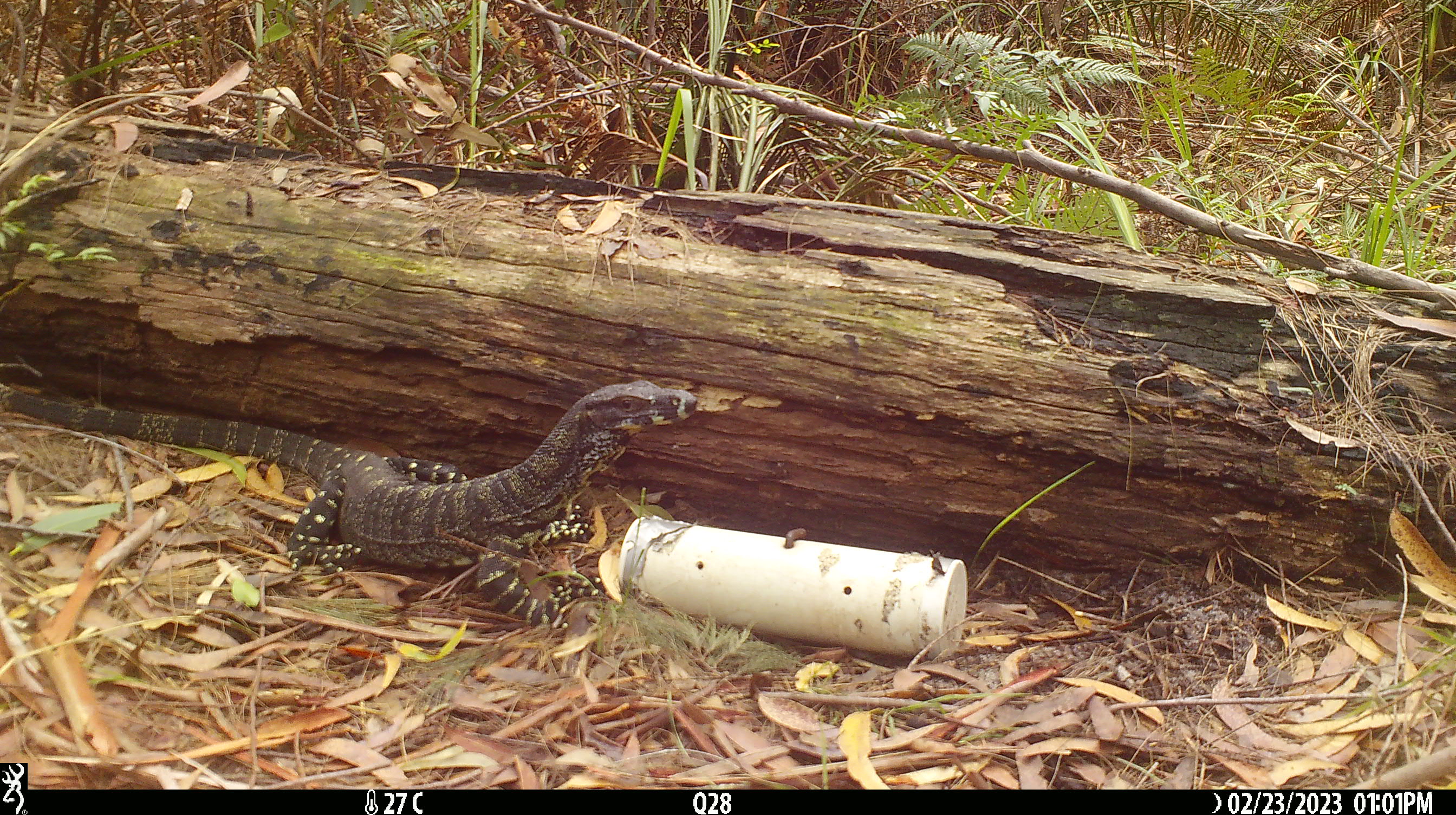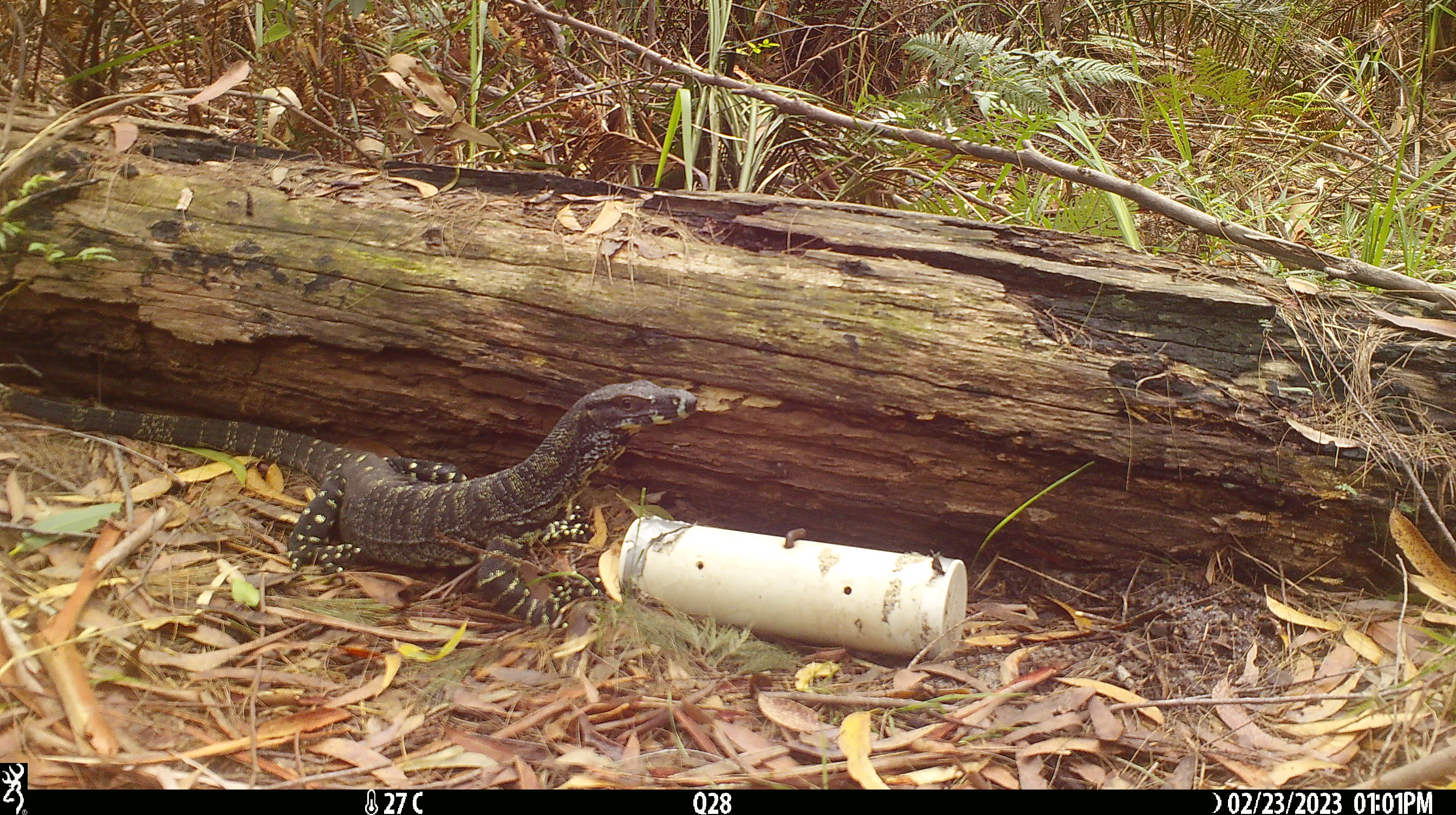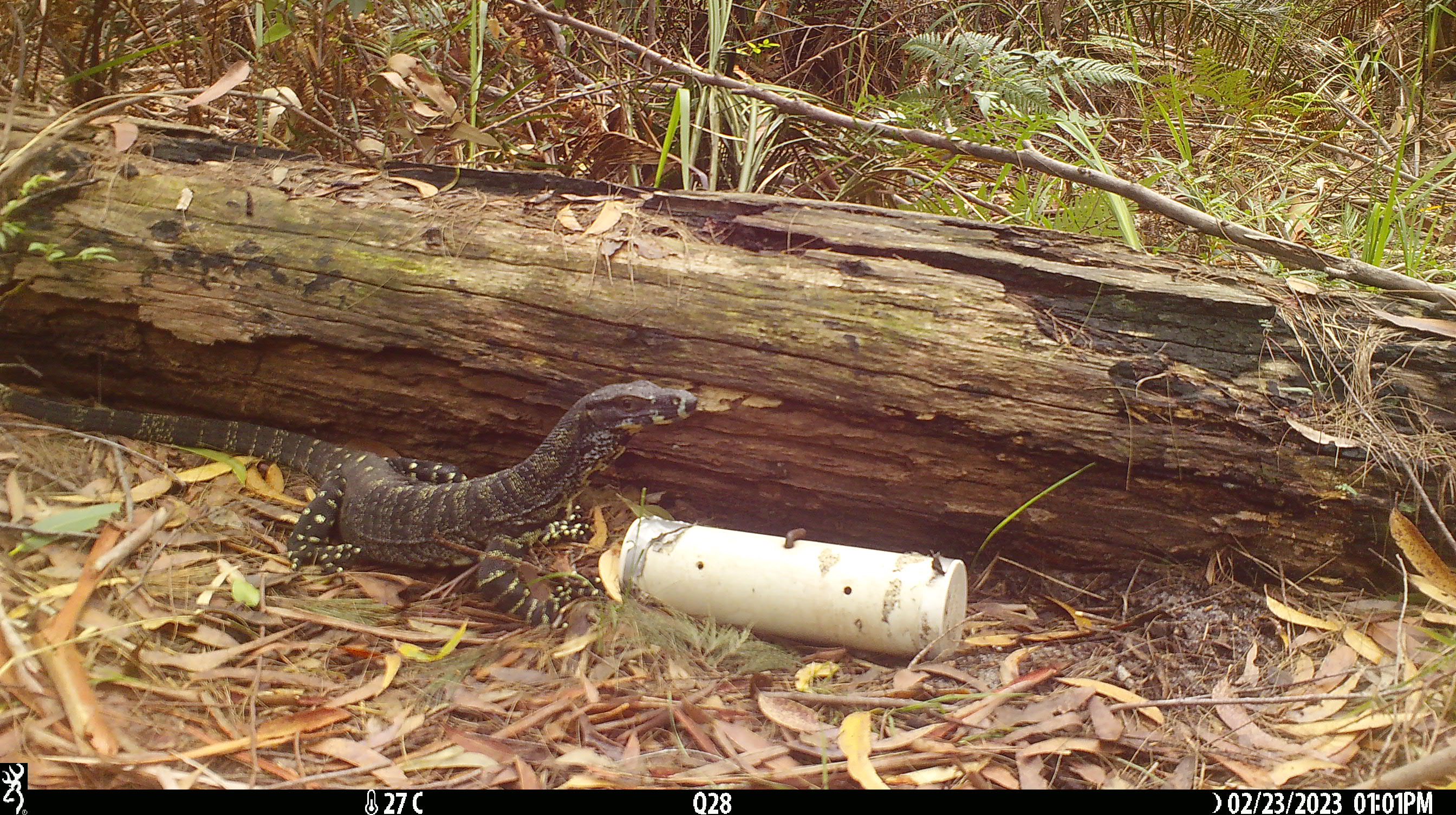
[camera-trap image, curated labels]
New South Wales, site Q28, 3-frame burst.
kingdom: Animalia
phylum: Chordata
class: Reptilia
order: Squamata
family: Varanidae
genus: Varanus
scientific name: Varanus varius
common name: lace monitor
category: goanna